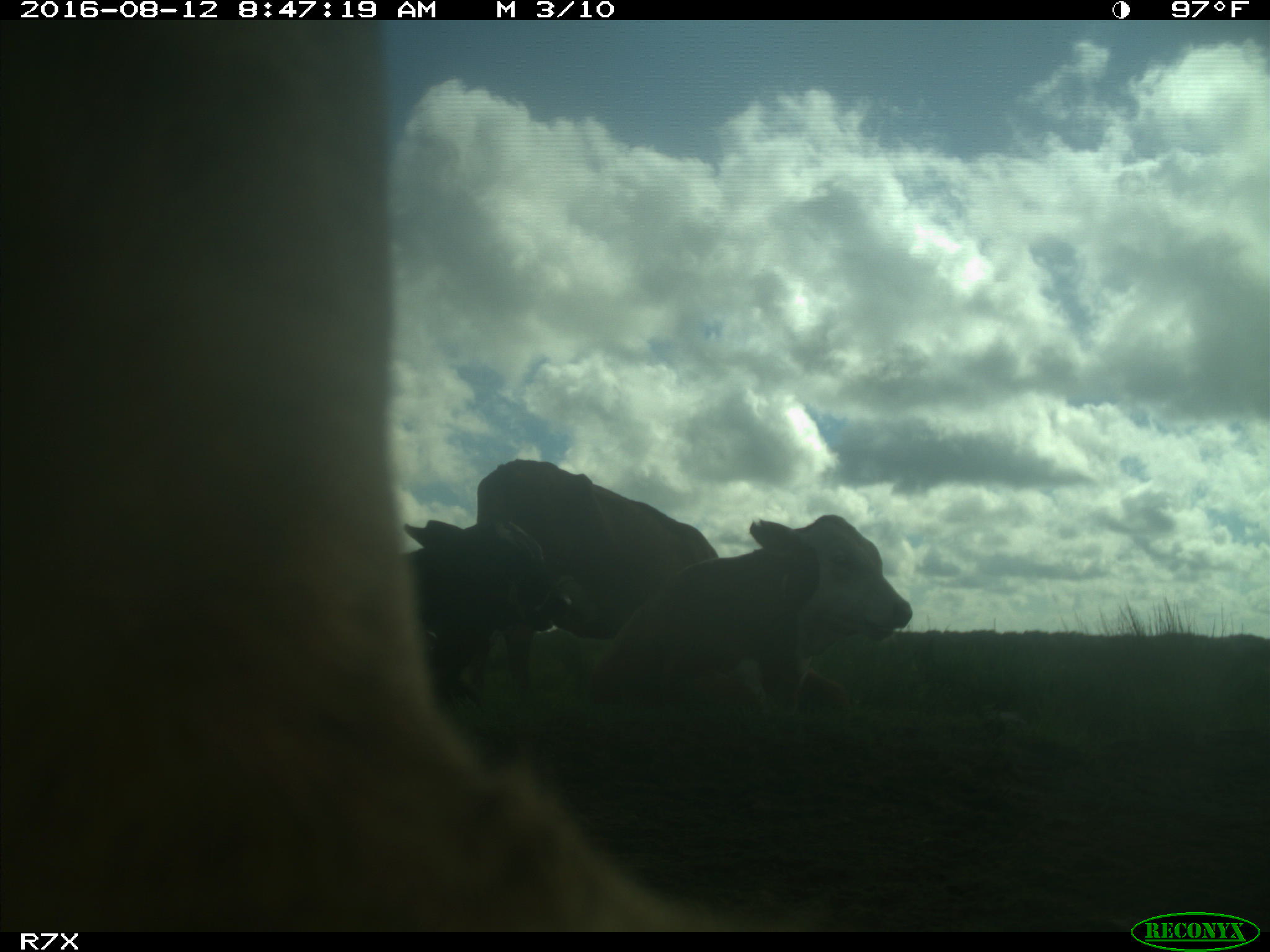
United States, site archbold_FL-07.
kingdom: Animalia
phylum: Chordata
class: Mammalia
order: Artiodactyla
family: Bovidae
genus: Bos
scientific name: Bos taurus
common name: domestic cow